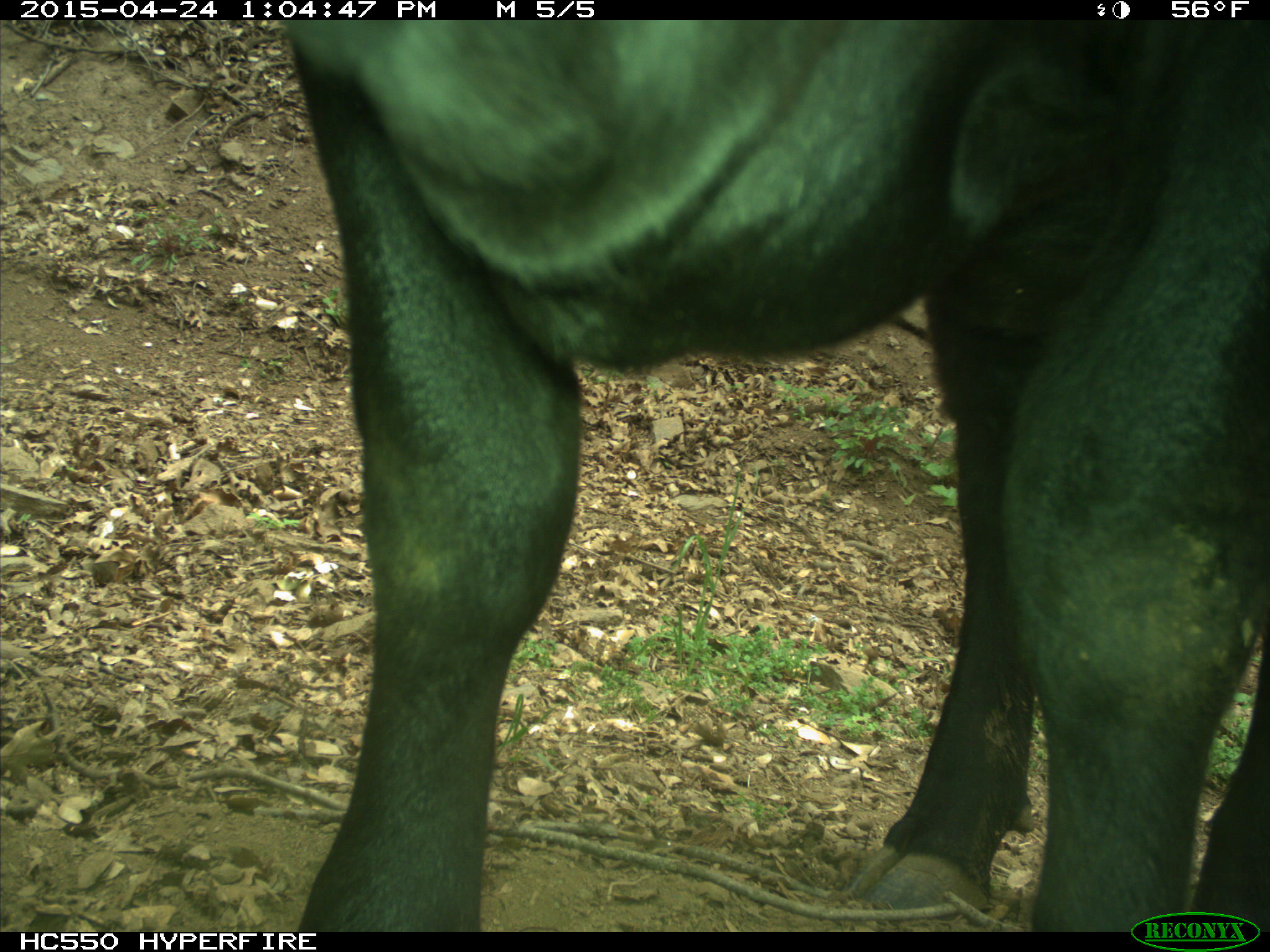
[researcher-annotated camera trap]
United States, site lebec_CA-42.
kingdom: Animalia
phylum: Chordata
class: Mammalia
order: Artiodactyla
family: Bovidae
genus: Bos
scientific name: Bos taurus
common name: domestic cow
Bos taurus (domestic cow).